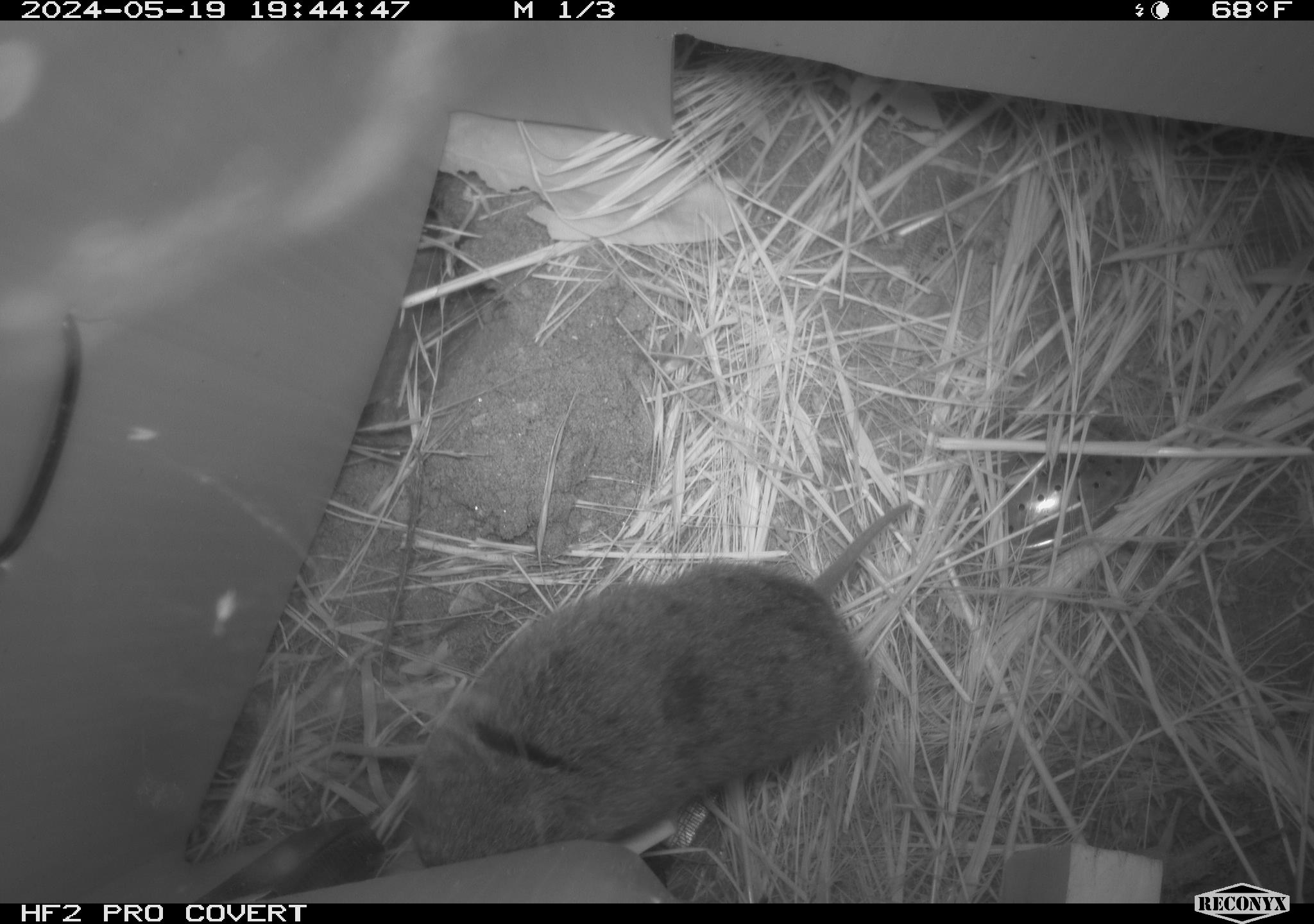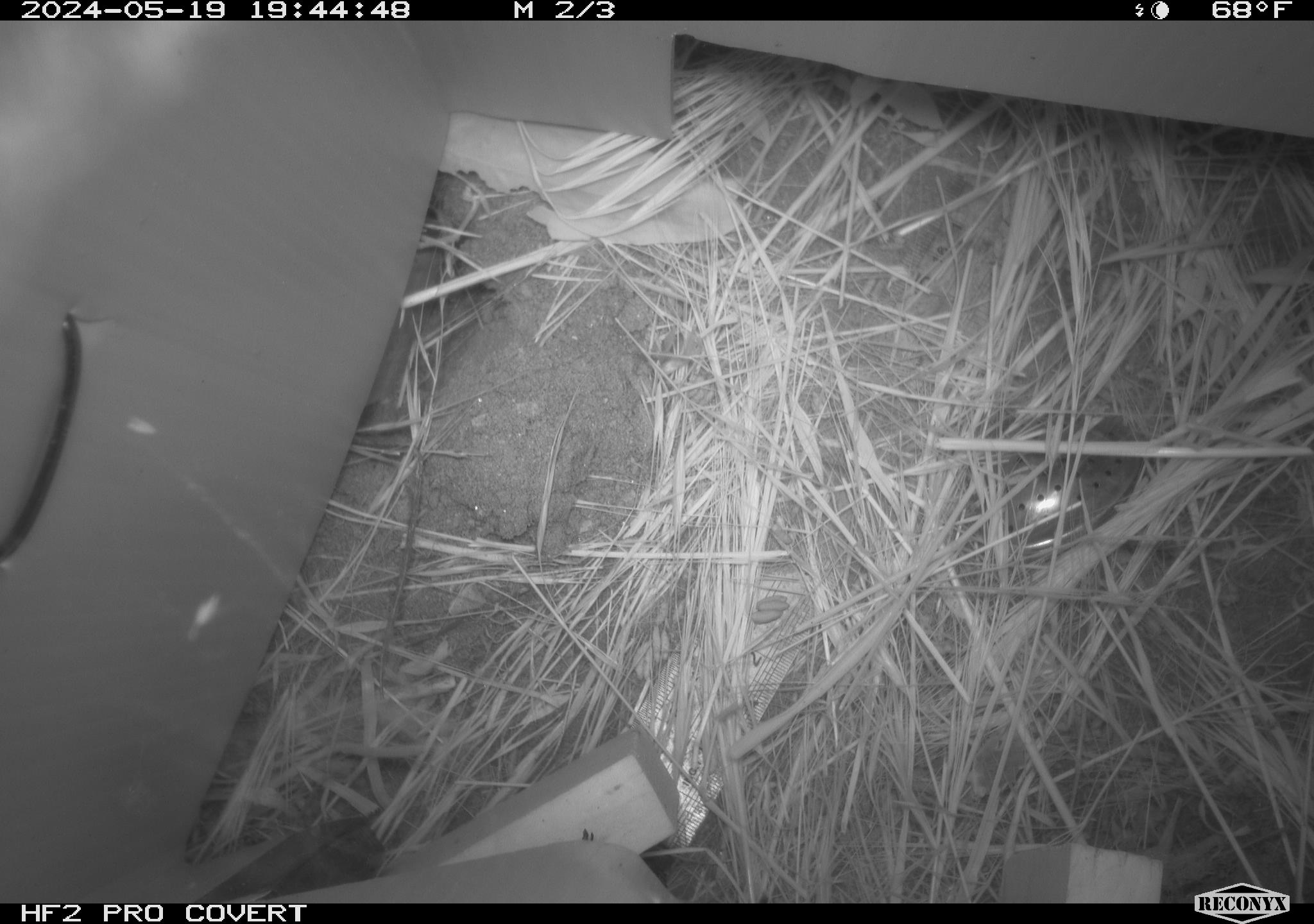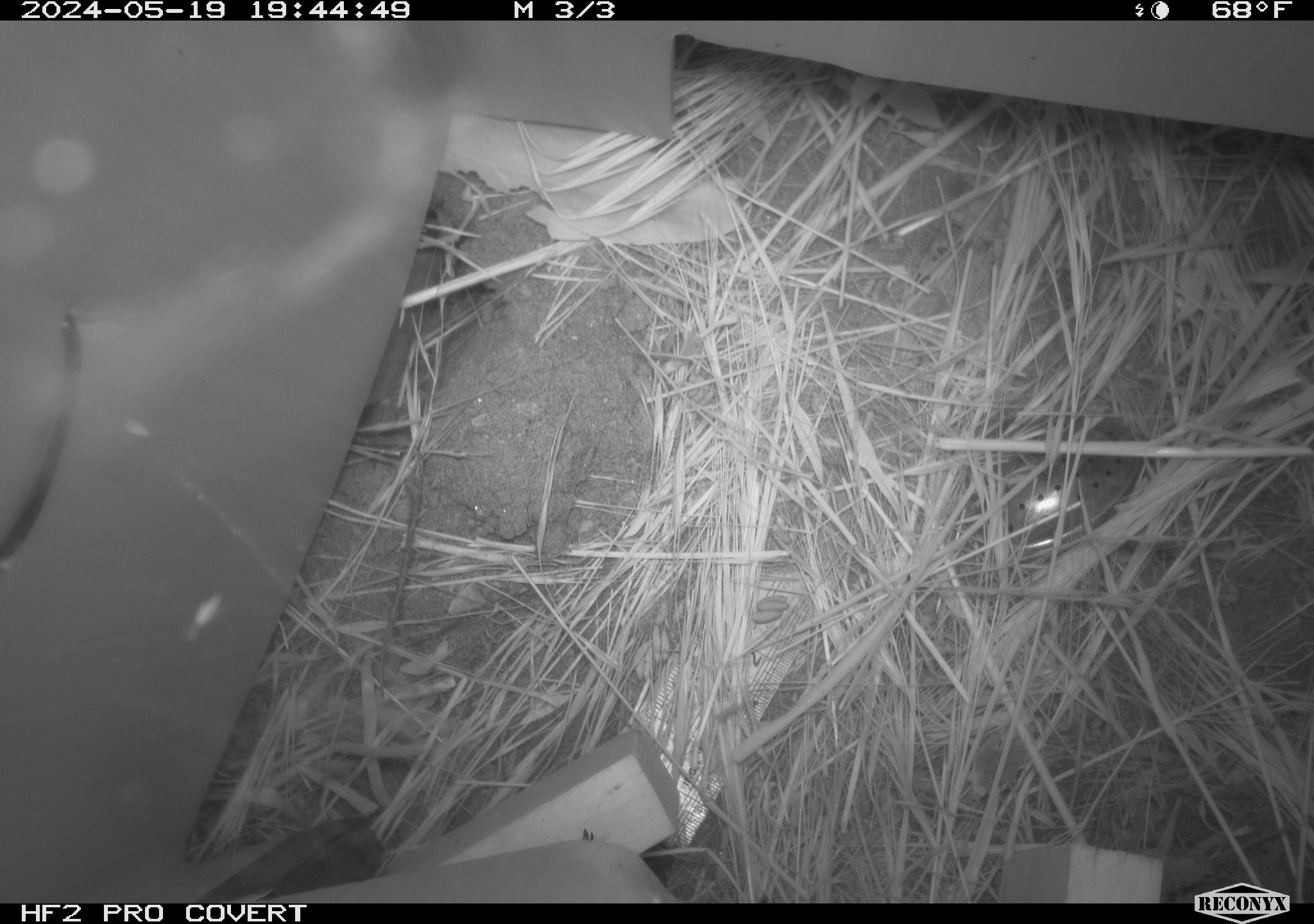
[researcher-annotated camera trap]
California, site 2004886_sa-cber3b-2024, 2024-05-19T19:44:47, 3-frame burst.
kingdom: Animalia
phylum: Chordata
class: Mammalia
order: Rodentia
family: Cricetidae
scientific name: Arvicolinae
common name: voles, lemmings, and muskrats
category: arvicolinae subfamily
Arvicolinae subfamily (voles, lemmings, and muskrats) (Arvicolinae).